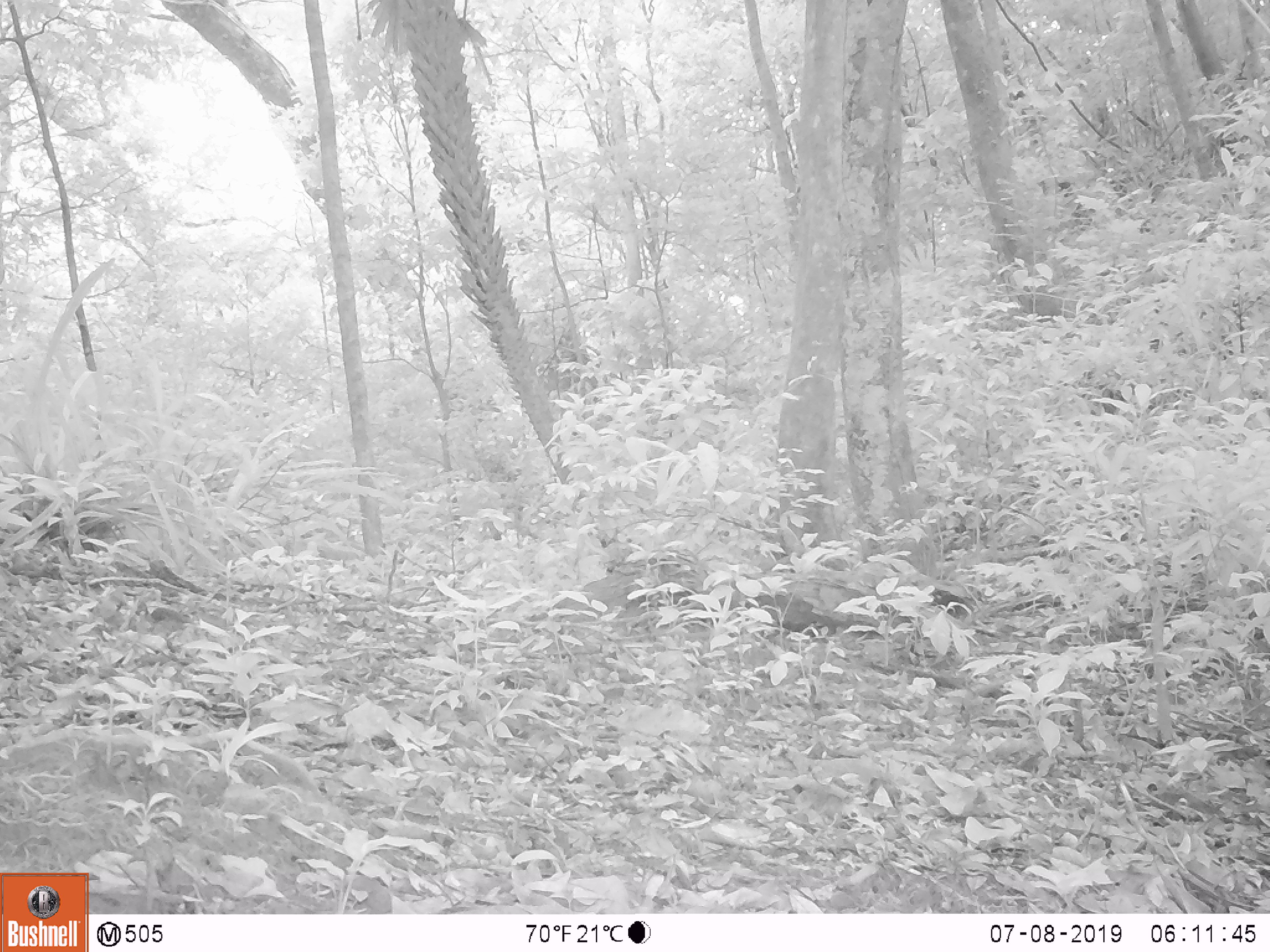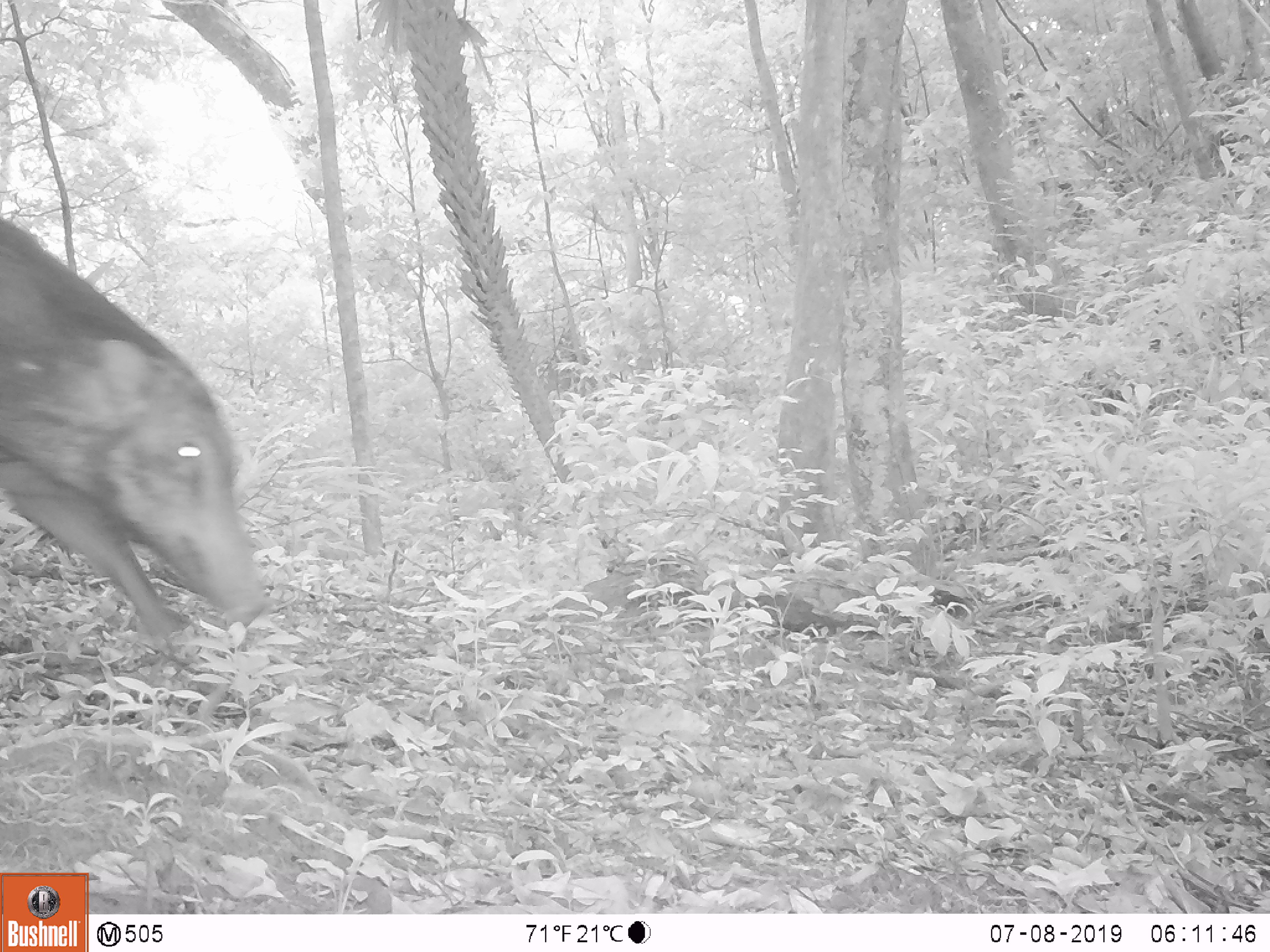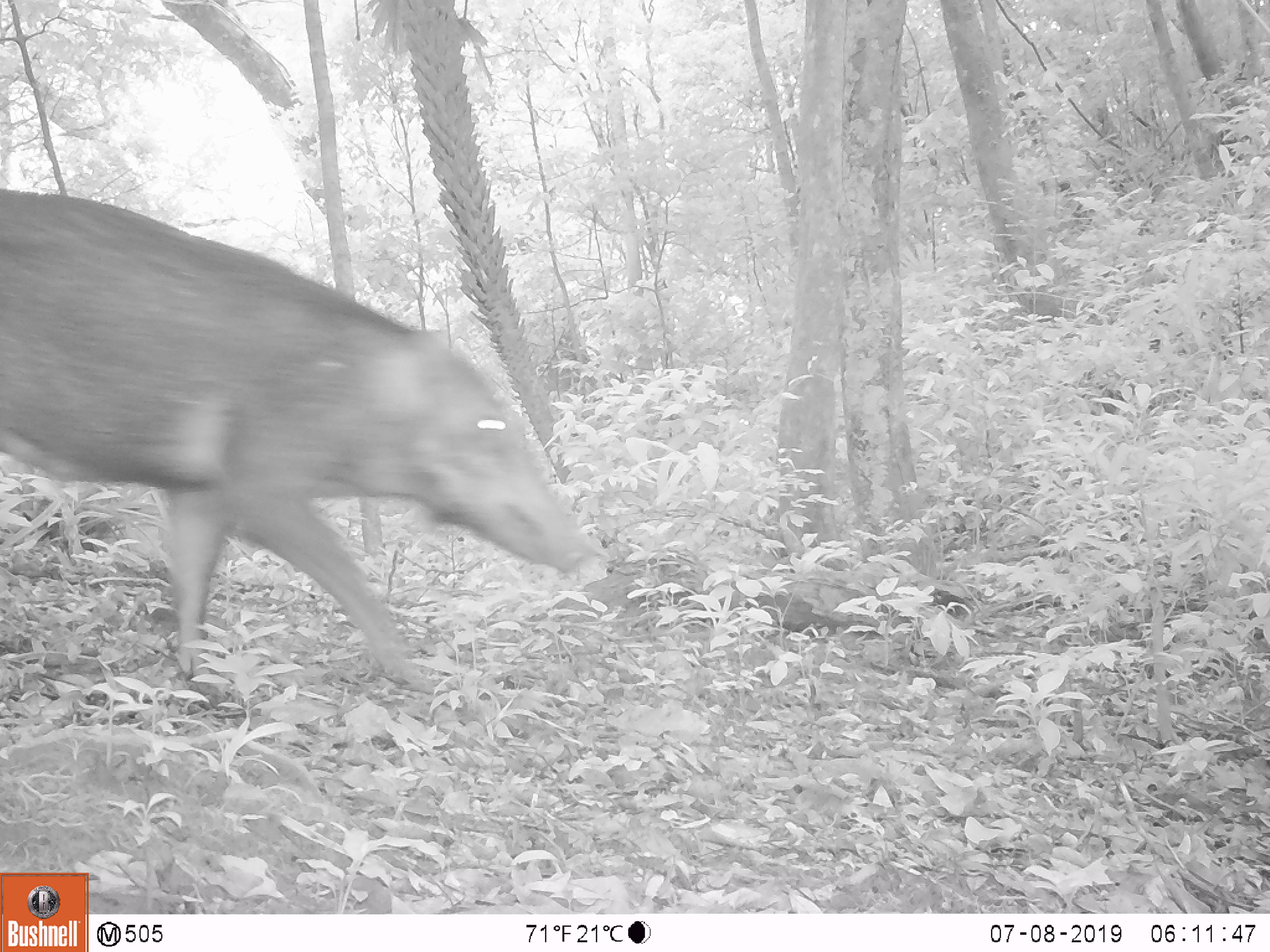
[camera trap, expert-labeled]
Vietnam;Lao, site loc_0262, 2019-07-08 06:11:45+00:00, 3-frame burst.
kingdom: Animalia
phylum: Chordata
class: Mammalia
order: Artiodactyla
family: Suidae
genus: Sus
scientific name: Sus scrofa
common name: eurasian wild pig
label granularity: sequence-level